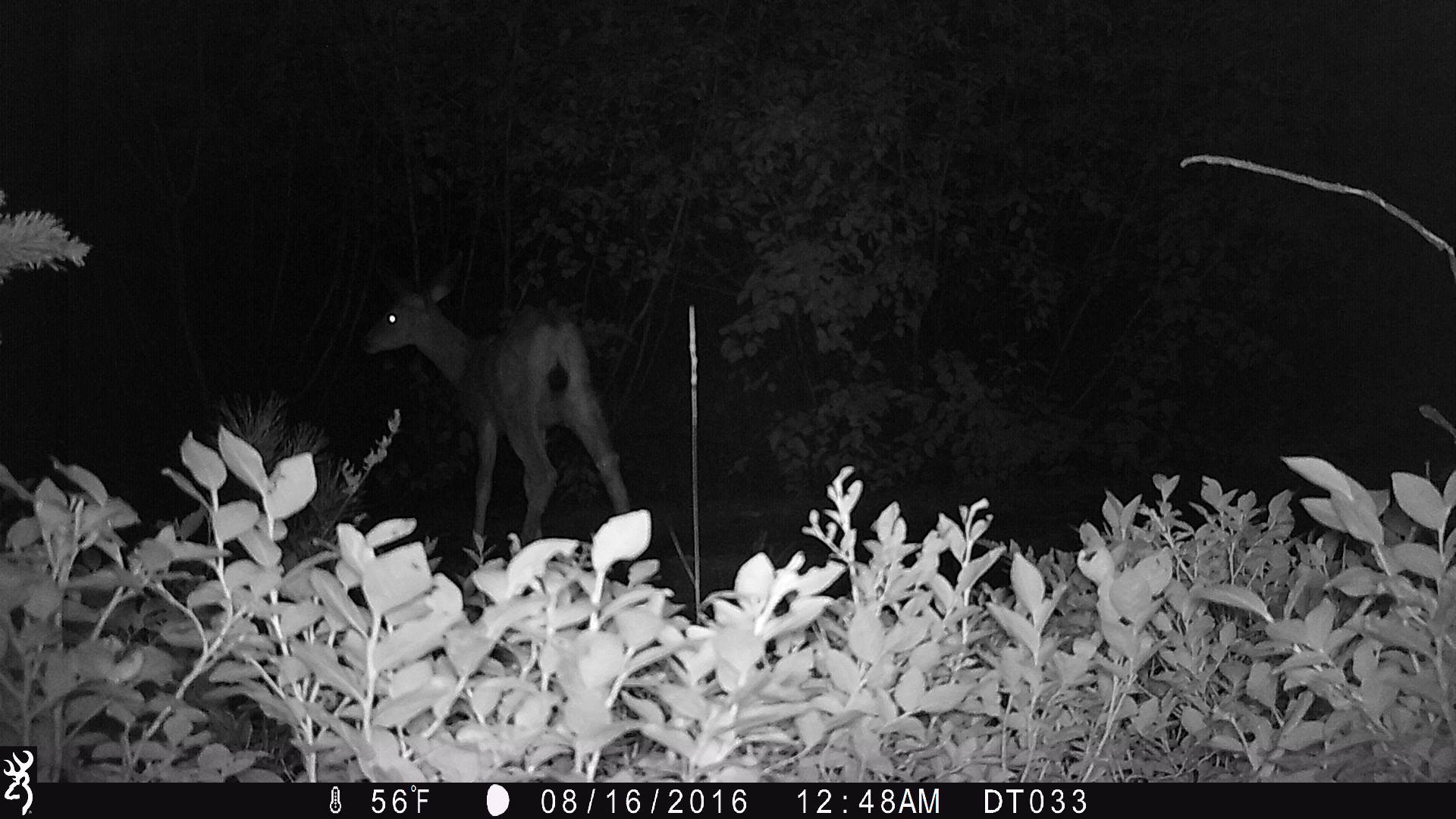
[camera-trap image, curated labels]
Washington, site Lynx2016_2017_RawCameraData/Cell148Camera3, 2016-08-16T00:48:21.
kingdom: Animalia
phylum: Chordata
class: Mammalia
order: Artiodactyla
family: Cervidae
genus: Odocoileus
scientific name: Odocoileus hemionus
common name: mule deer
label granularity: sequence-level